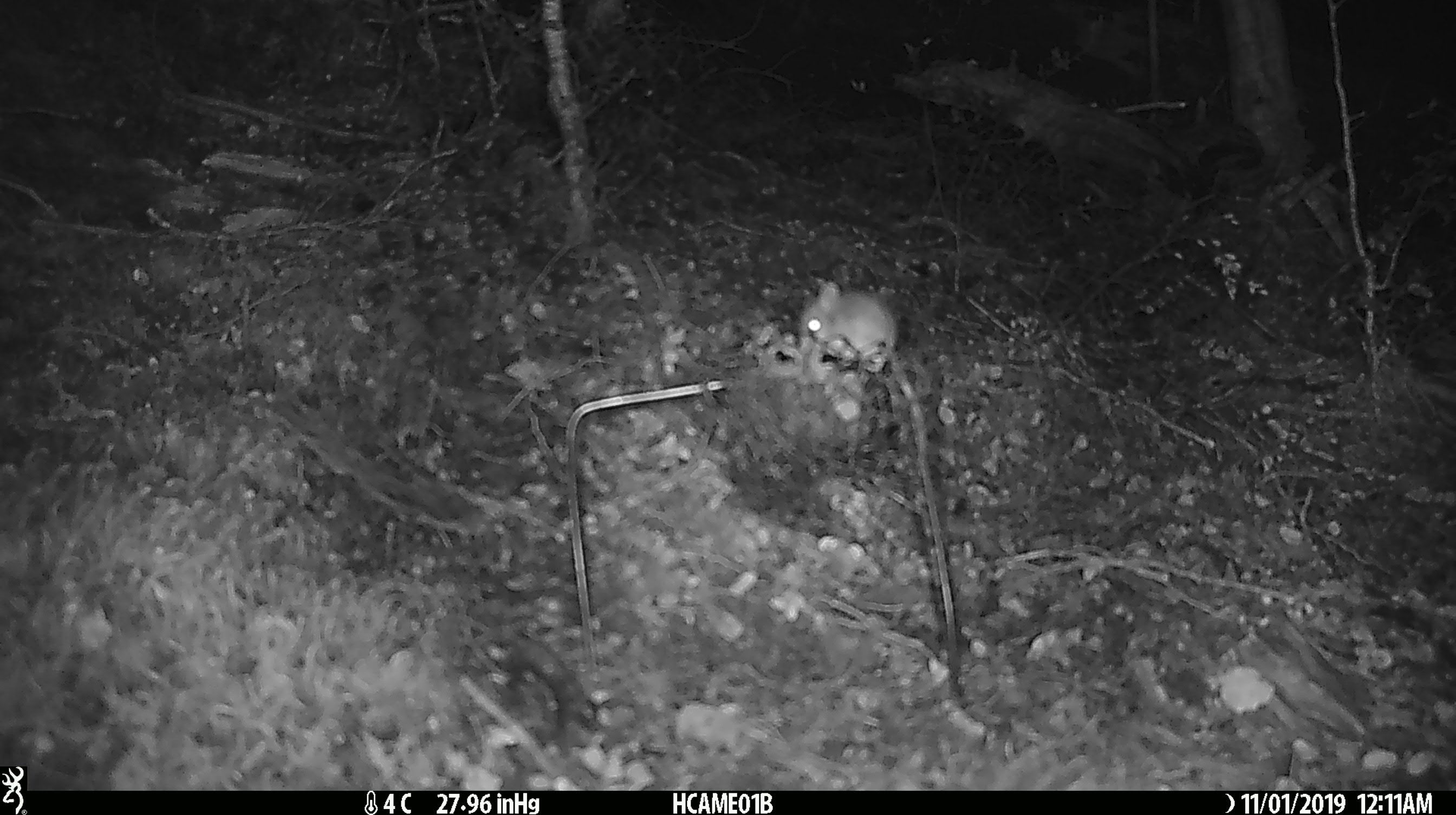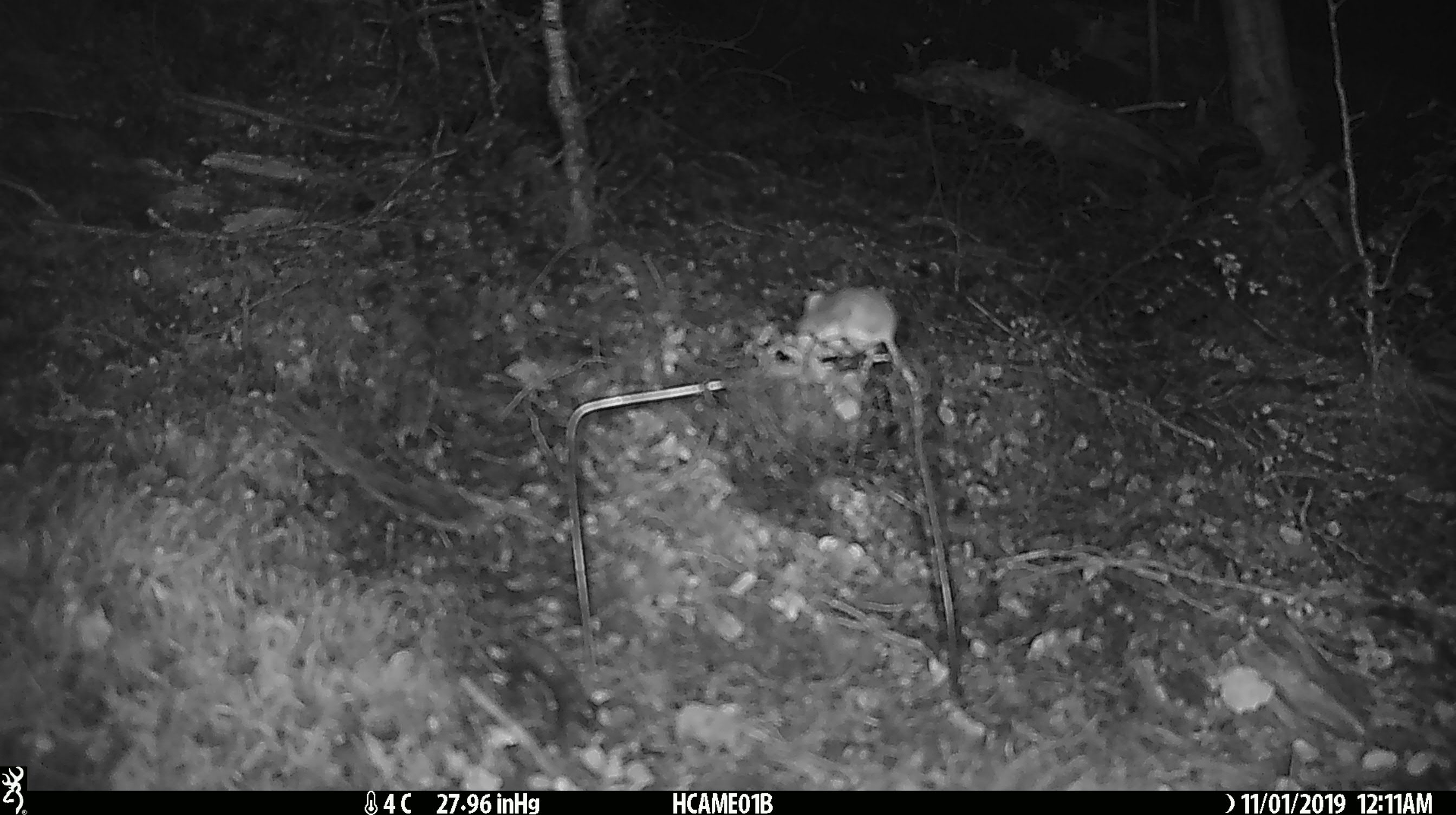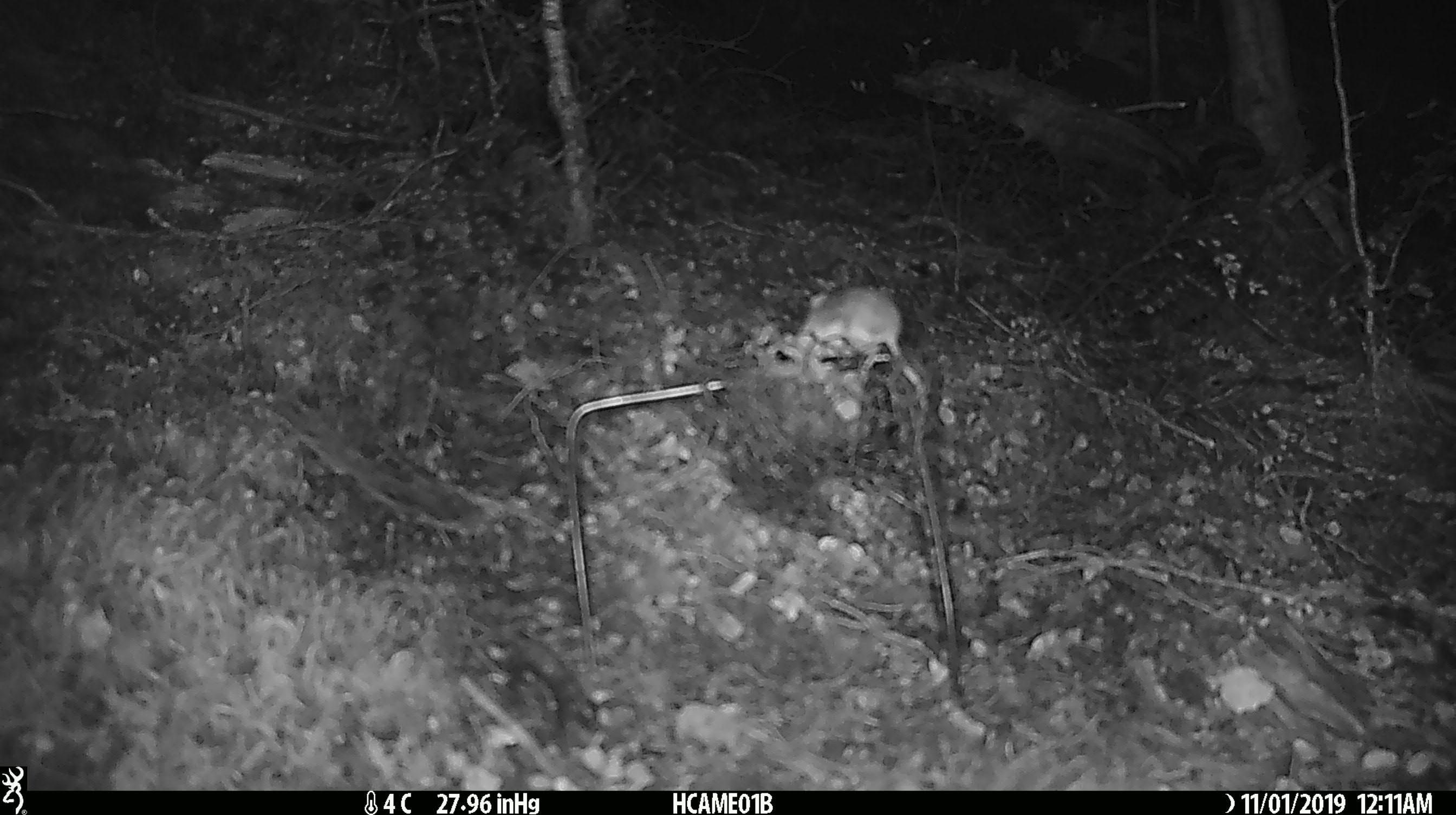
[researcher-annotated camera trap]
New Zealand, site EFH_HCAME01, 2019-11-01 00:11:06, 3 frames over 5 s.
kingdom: Animalia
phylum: Chordata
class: Mammalia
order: Rodentia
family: Muridae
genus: Mus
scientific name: Mus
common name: mouse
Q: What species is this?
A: Mouse (Mus).